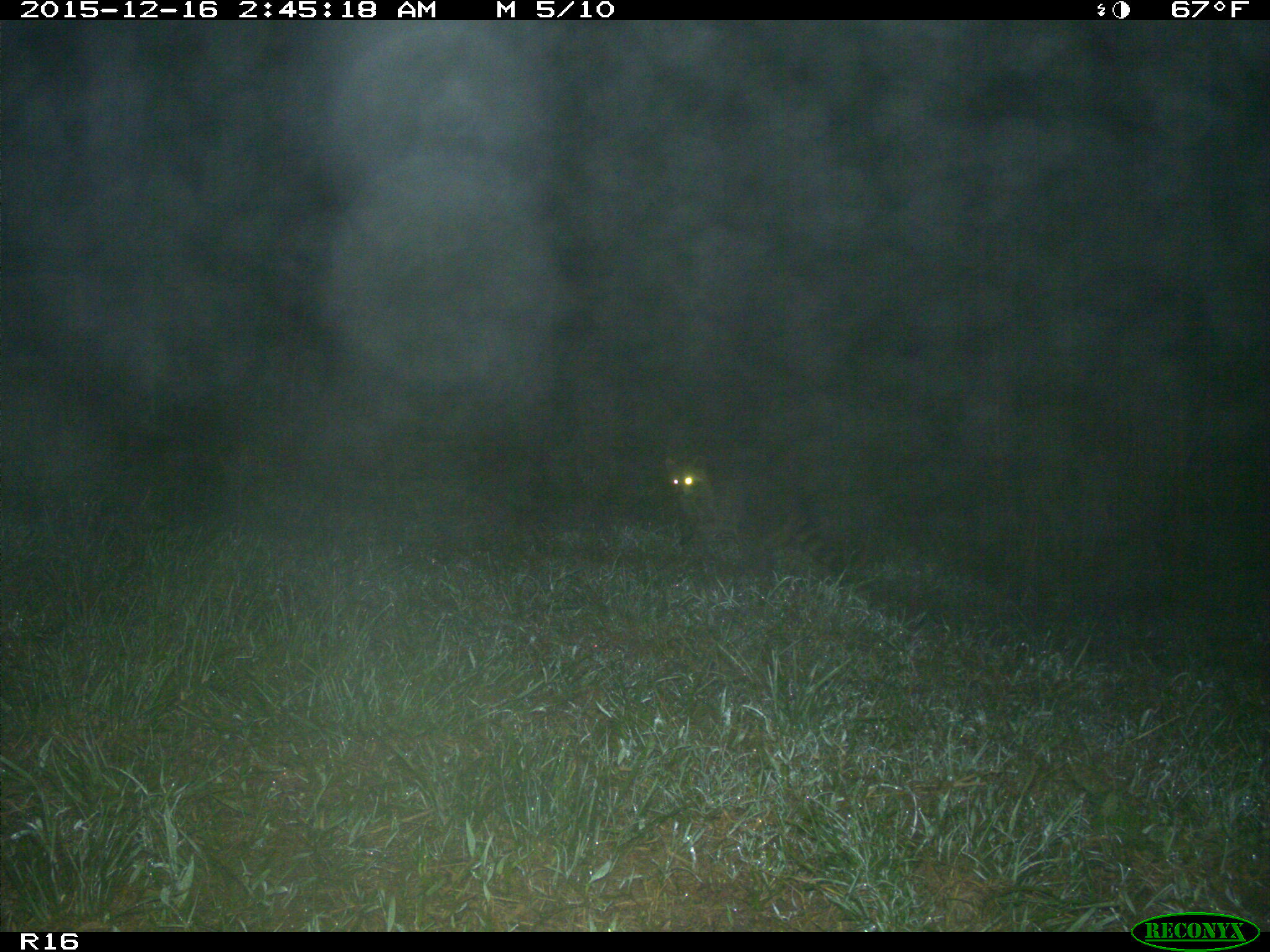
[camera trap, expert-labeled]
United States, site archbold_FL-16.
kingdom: Animalia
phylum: Chordata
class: Mammalia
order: Carnivora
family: Procyonidae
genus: Procyon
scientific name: Procyon lotor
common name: common raccoon